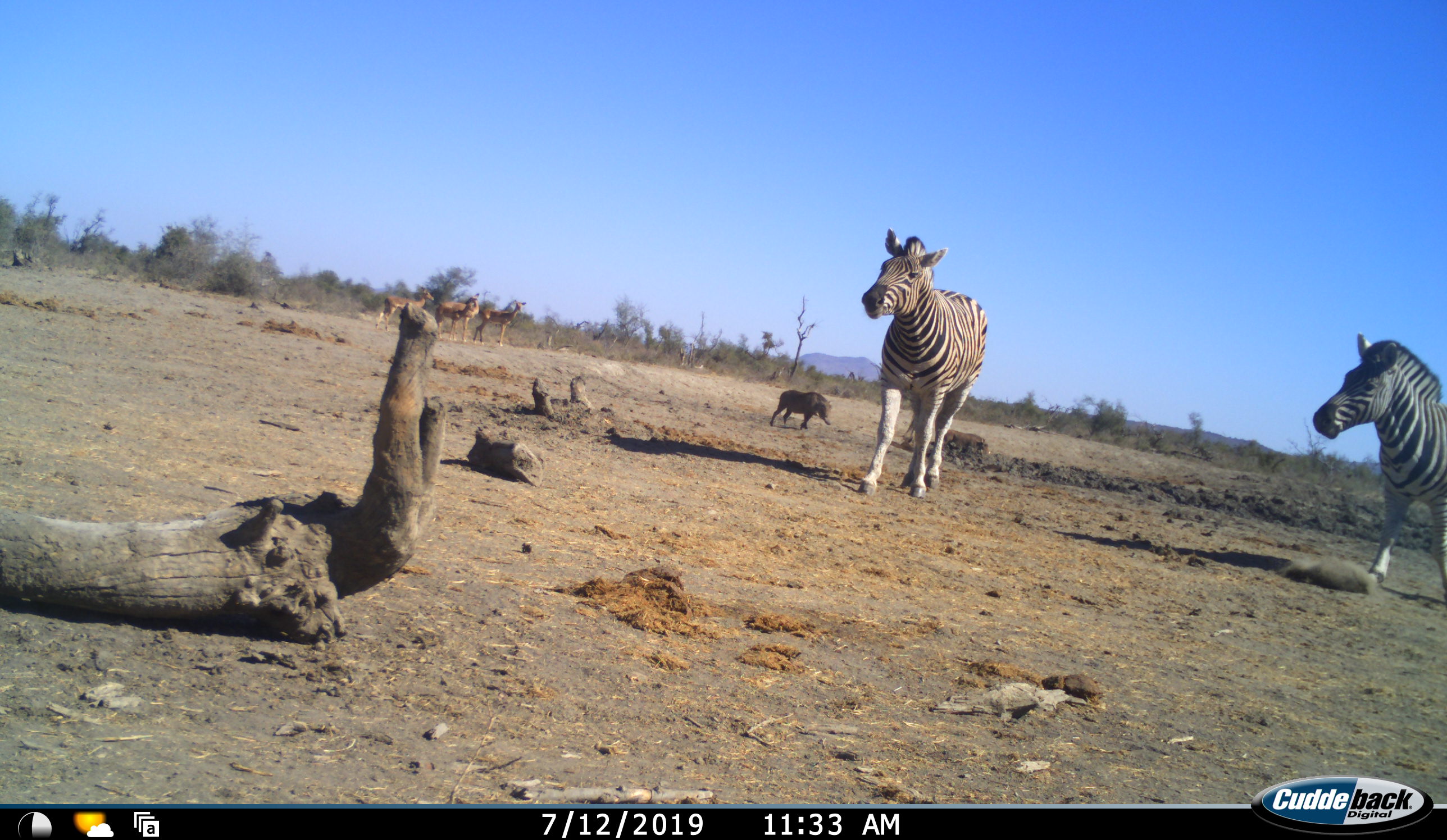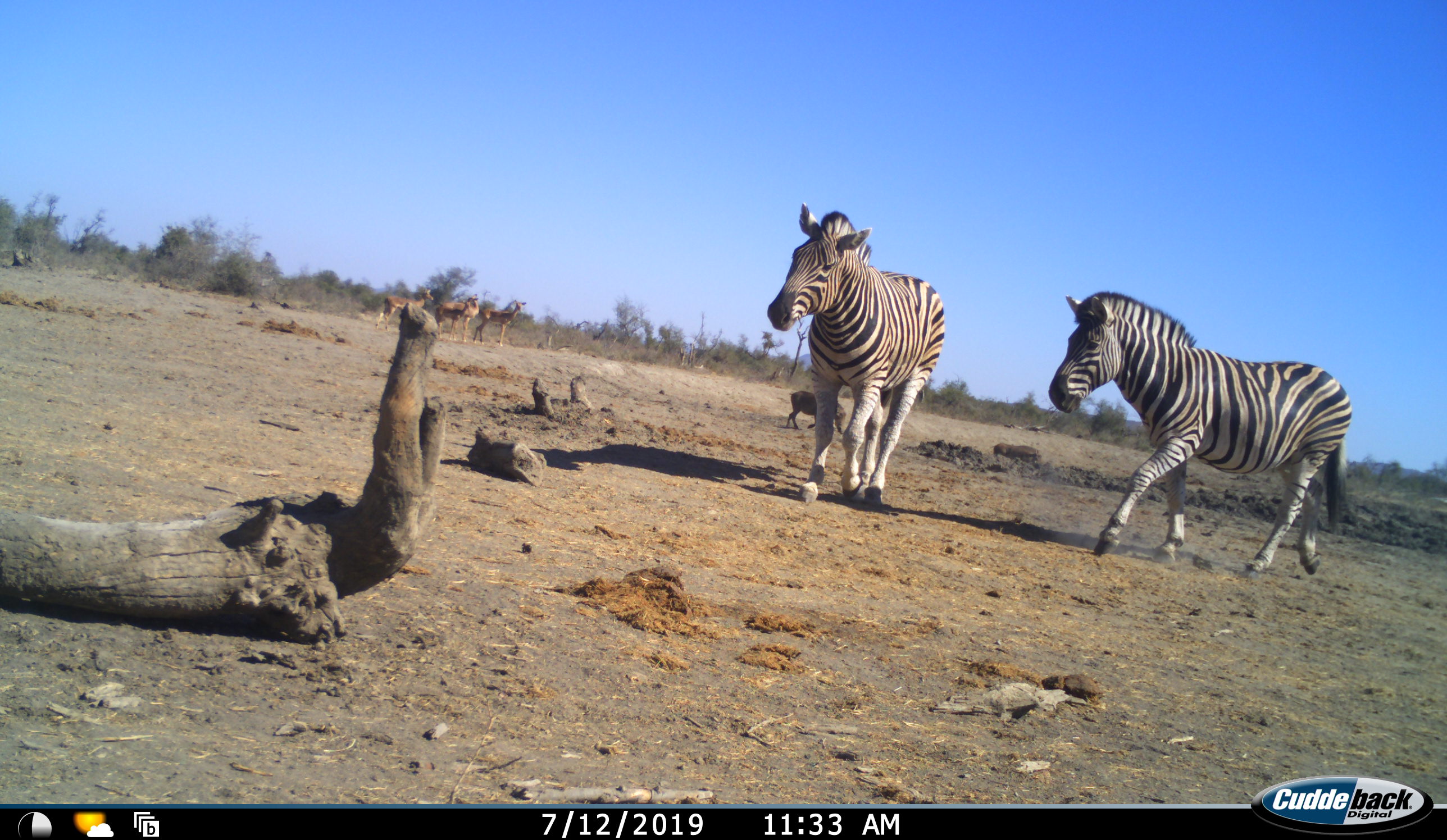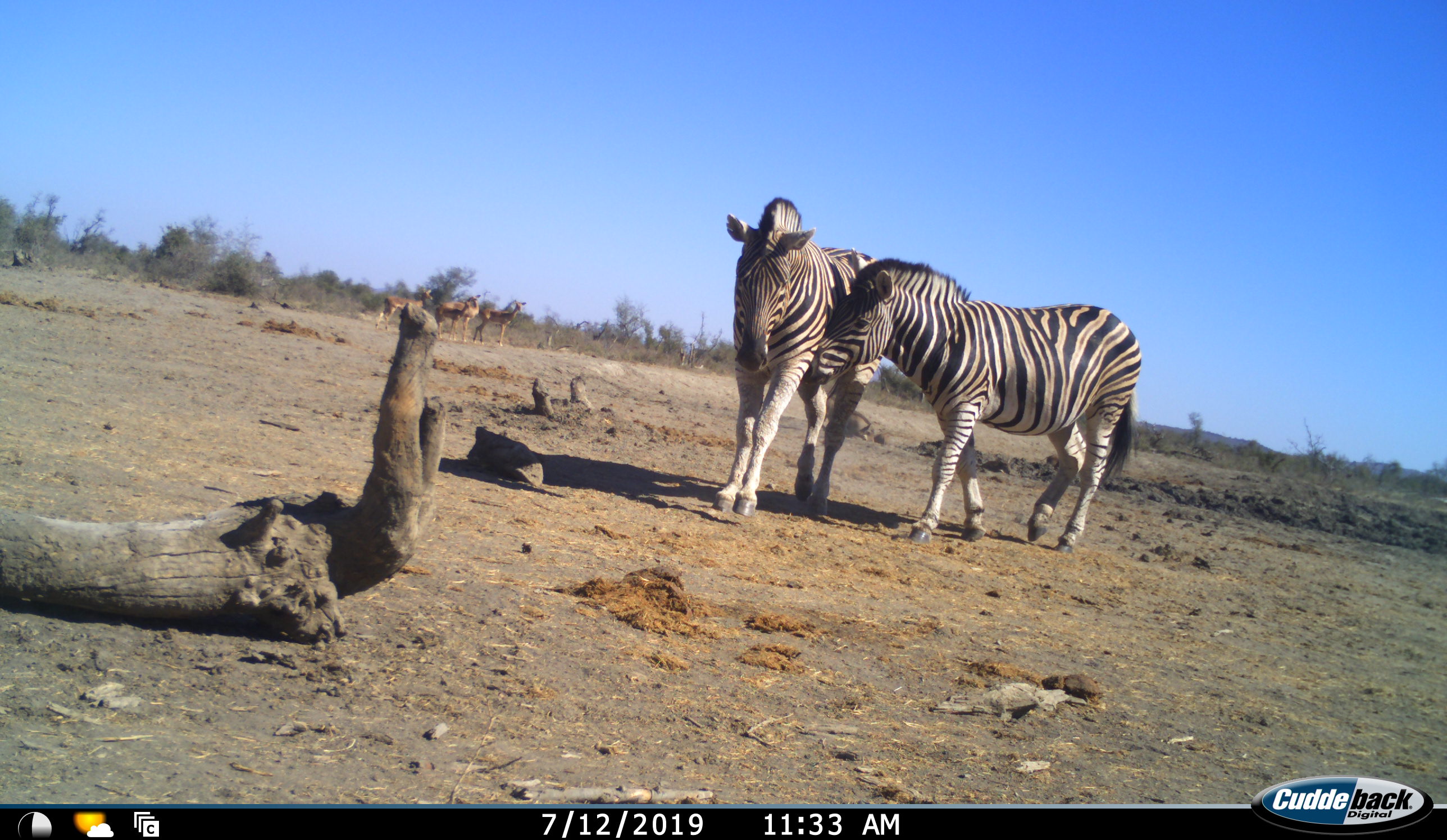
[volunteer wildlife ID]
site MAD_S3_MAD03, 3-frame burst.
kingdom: Animalia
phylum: Chordata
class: Mammalia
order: Artiodactyla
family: Bovidae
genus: Aepyceros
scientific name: Aepyceros melampus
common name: impala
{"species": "impala (Aepyceros melampus)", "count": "3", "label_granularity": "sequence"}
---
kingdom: Animalia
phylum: Chordata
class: Mammalia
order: Artiodactyla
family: Suidae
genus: Phacochoerus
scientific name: Phacochoerus africanus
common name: warthog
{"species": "warthog (Phacochoerus africanus)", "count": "2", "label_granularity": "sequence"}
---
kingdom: Animalia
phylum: Chordata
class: Mammalia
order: Perissodactyla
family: Equidae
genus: Equus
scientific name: Equus quagga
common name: plains zebra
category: zebraplains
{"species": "zebraplains (plains zebra) (Equus quagga)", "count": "2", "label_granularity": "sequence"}